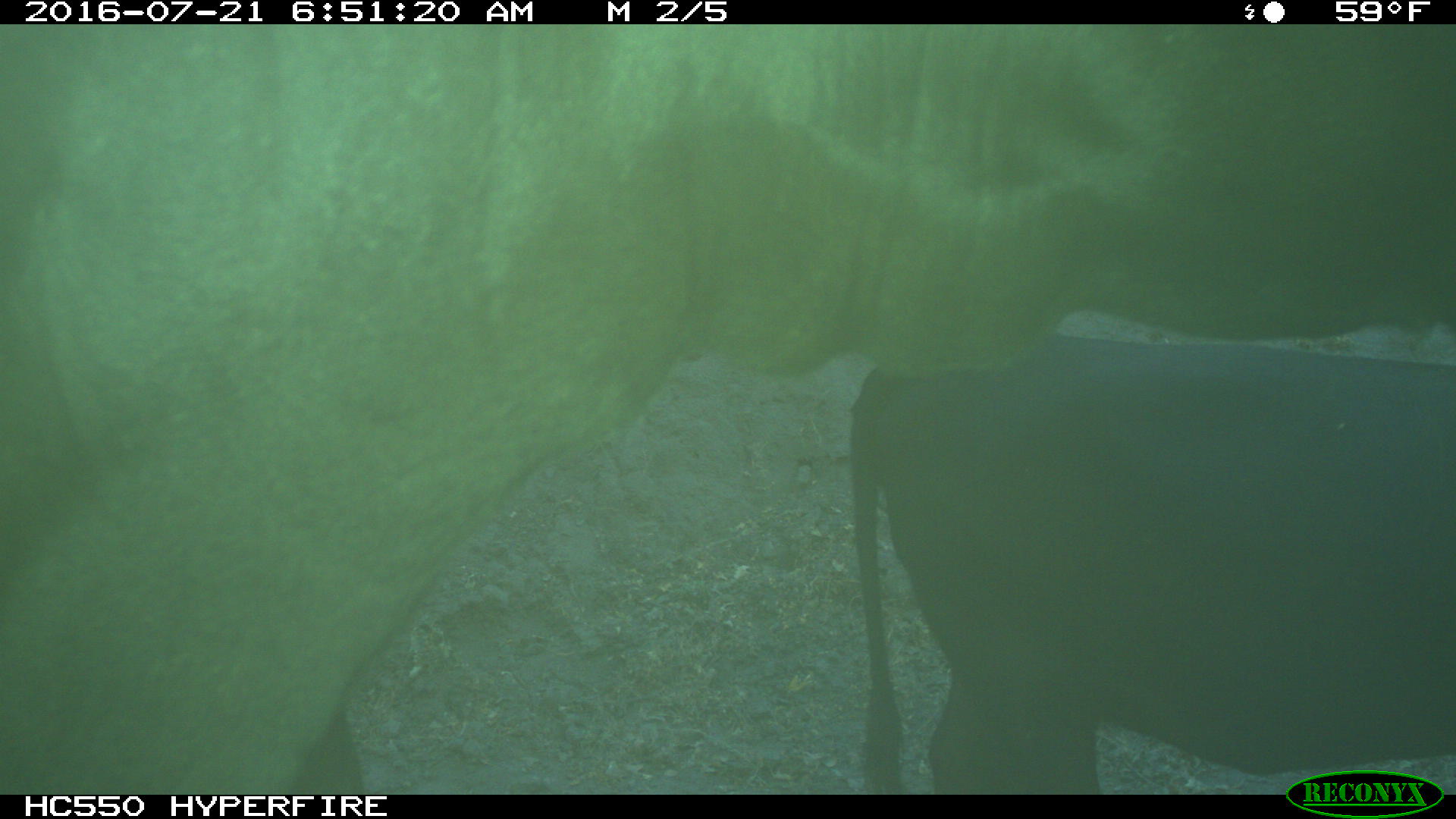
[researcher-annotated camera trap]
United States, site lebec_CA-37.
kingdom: Animalia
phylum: Chordata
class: Mammalia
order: Artiodactyla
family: Bovidae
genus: Bos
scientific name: Bos taurus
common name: domestic cow